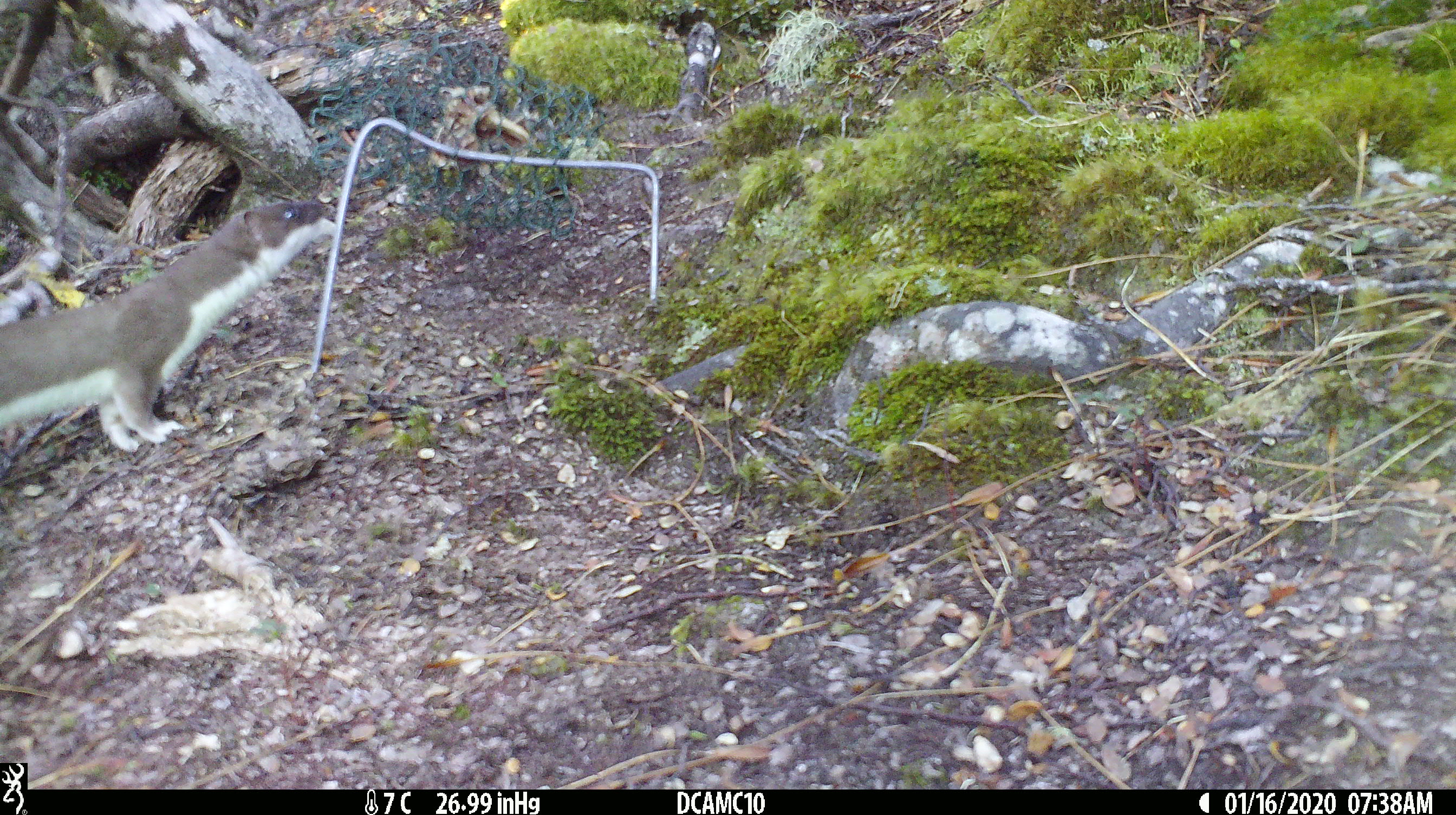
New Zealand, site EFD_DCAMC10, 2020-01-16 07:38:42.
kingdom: Animalia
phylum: Chordata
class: Mammalia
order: Carnivora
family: Mustelidae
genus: Mustela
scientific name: Mustela erminea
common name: stoat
Stoat (Mustela erminea).